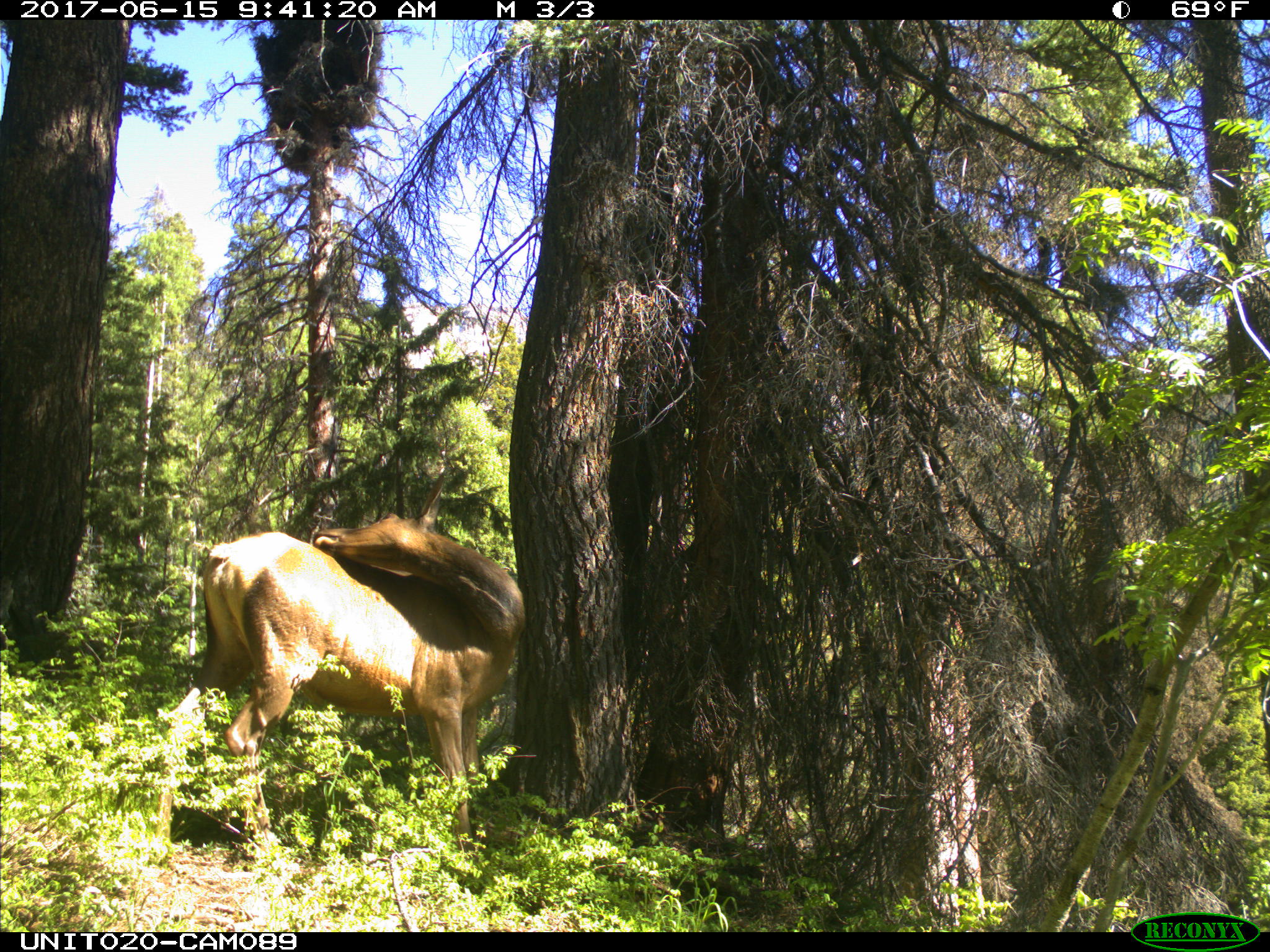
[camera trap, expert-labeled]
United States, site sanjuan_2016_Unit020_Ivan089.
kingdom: Animalia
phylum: Chordata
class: Mammalia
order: Artiodactyla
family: Cervidae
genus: Cervus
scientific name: Cervus elaphus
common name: red deer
Cervus elaphus (red deer).